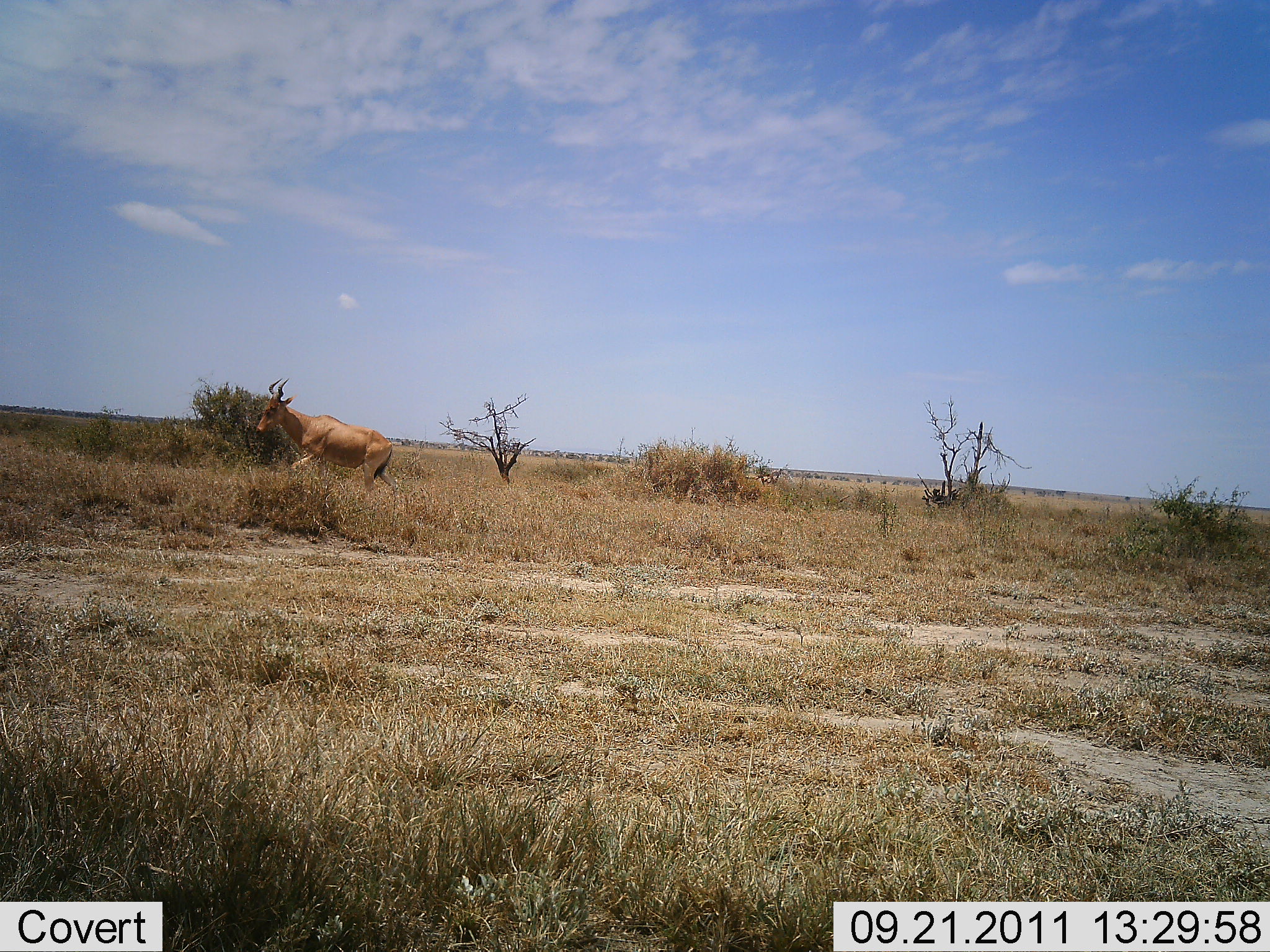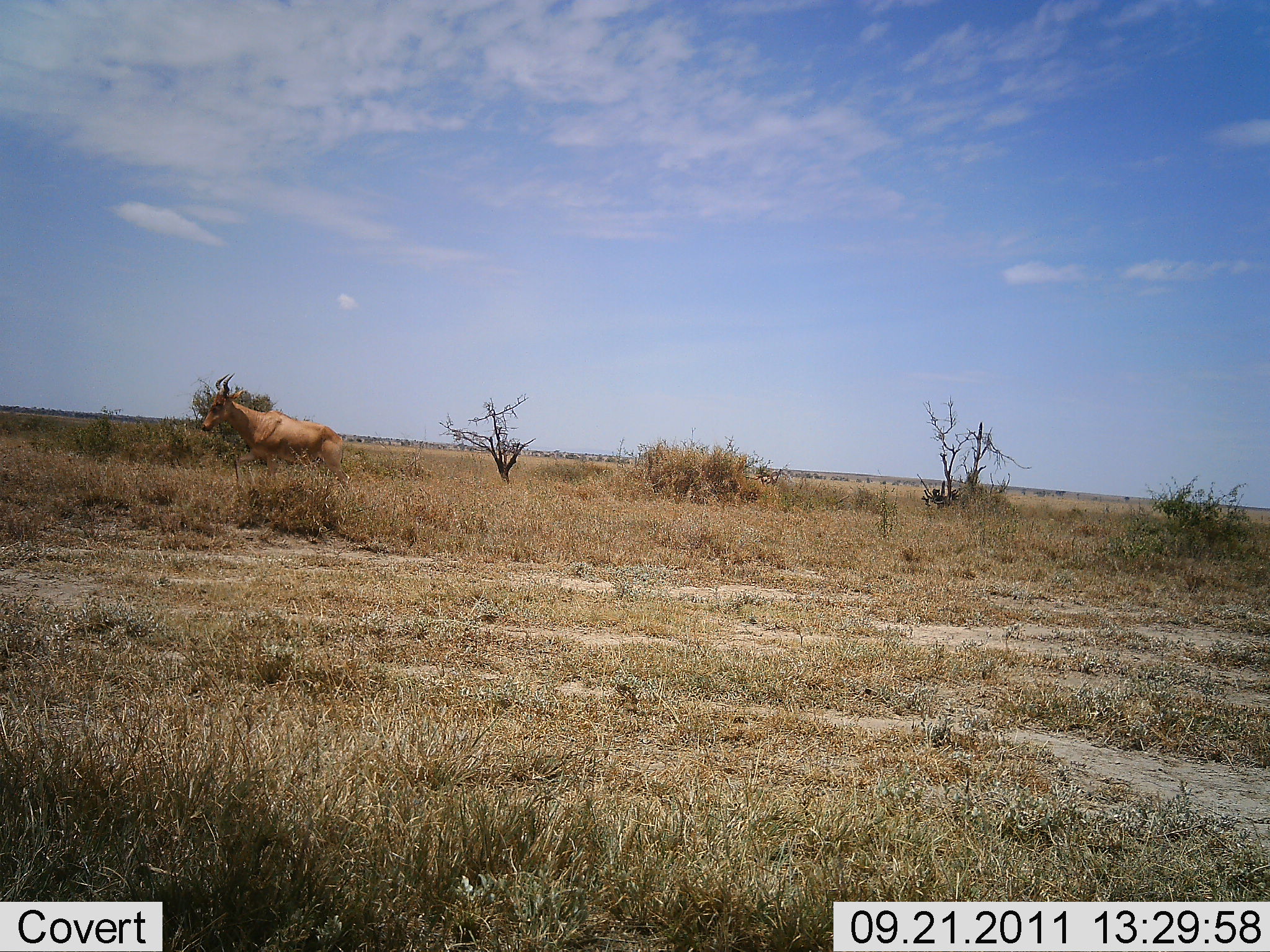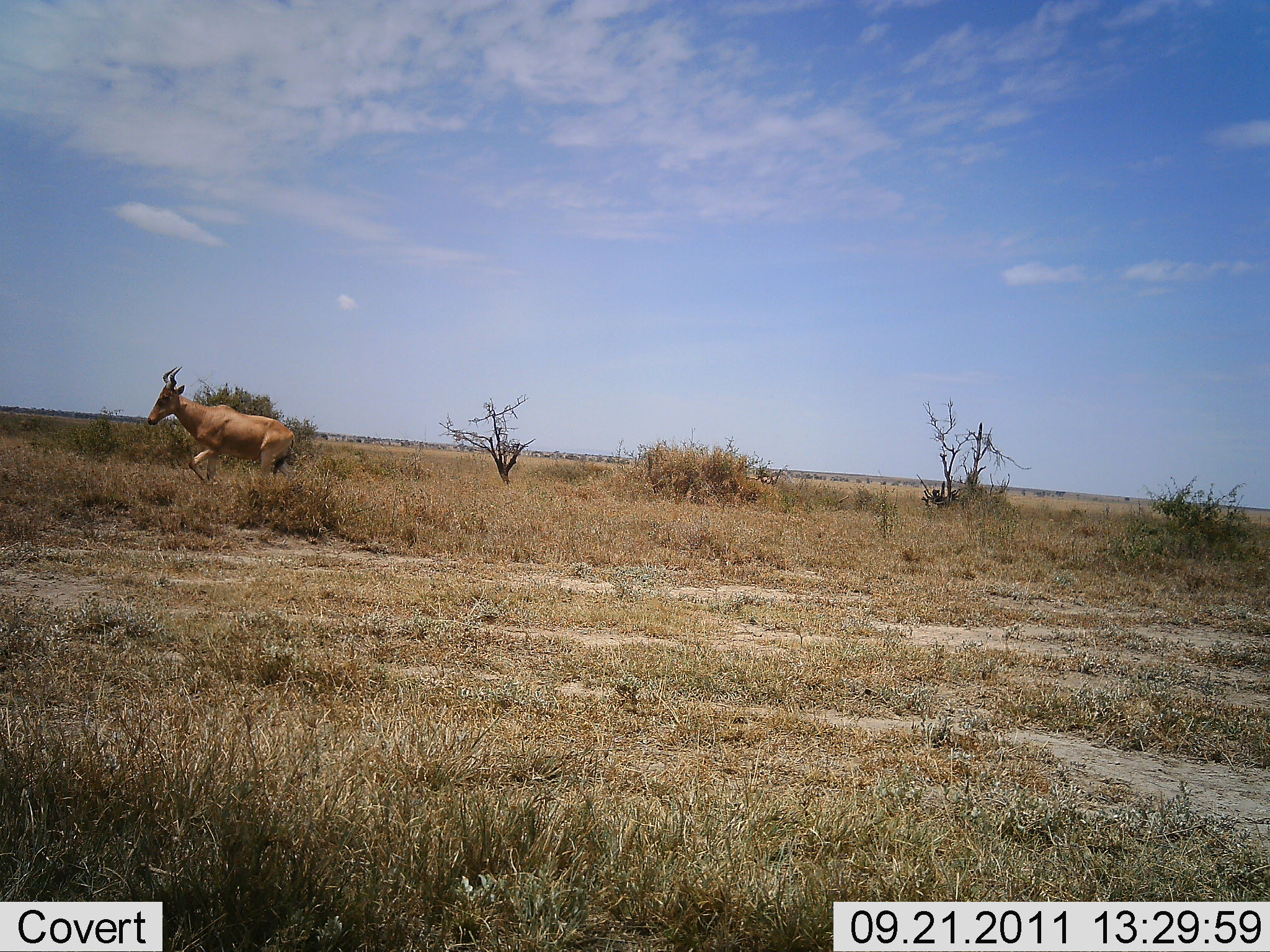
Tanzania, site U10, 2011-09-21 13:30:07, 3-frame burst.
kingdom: Animalia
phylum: Chordata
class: Mammalia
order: Artiodactyla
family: Bovidae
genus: Alcelaphus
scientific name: Alcelaphus buselaphus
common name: hartebeest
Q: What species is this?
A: Hartebeest (Alcelaphus buselaphus).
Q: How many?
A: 1.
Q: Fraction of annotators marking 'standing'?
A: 0%.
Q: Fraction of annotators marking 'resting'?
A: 0%.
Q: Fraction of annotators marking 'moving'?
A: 100%.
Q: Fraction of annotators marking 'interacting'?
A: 0%.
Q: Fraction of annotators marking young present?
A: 0%.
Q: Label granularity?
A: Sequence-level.